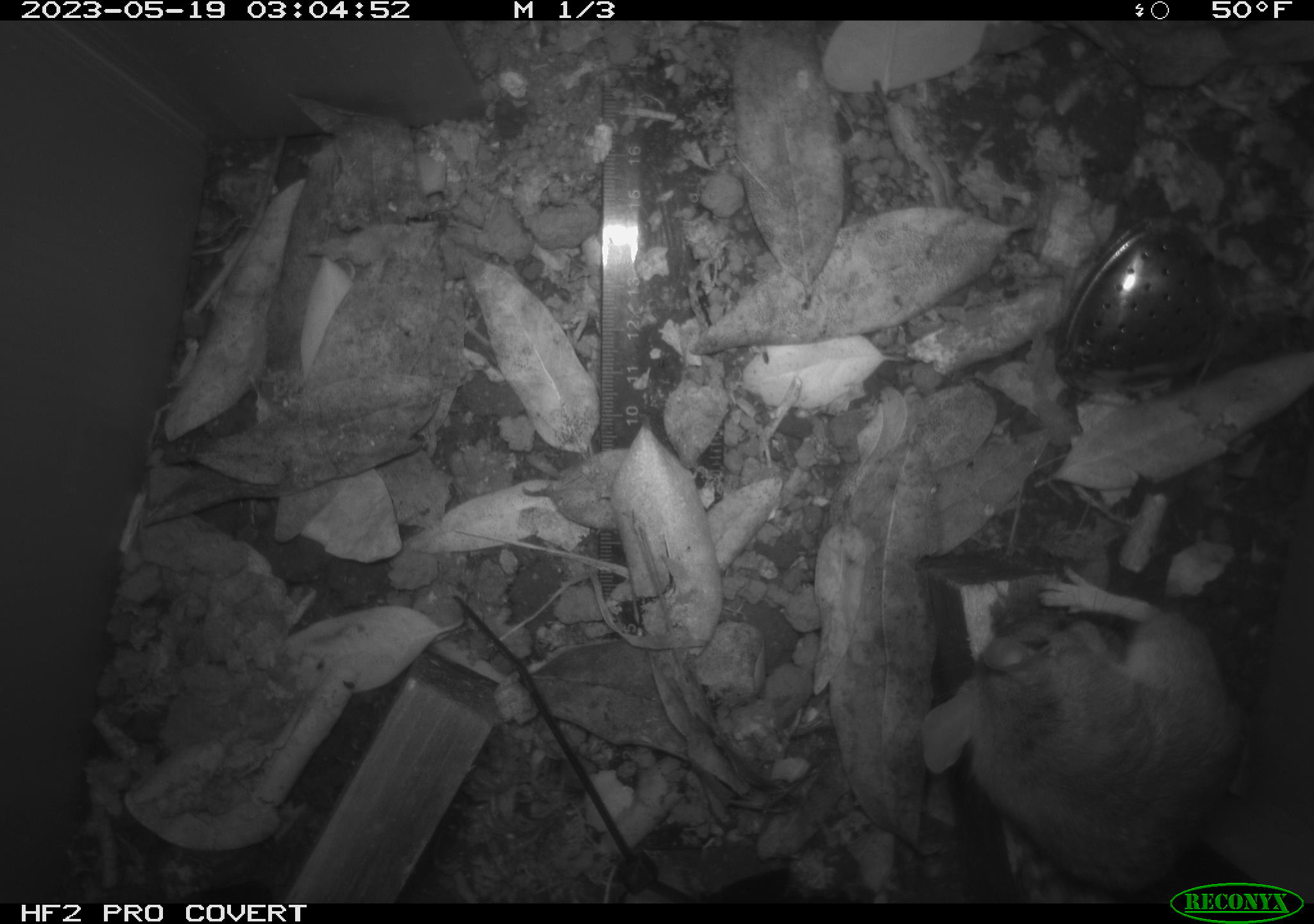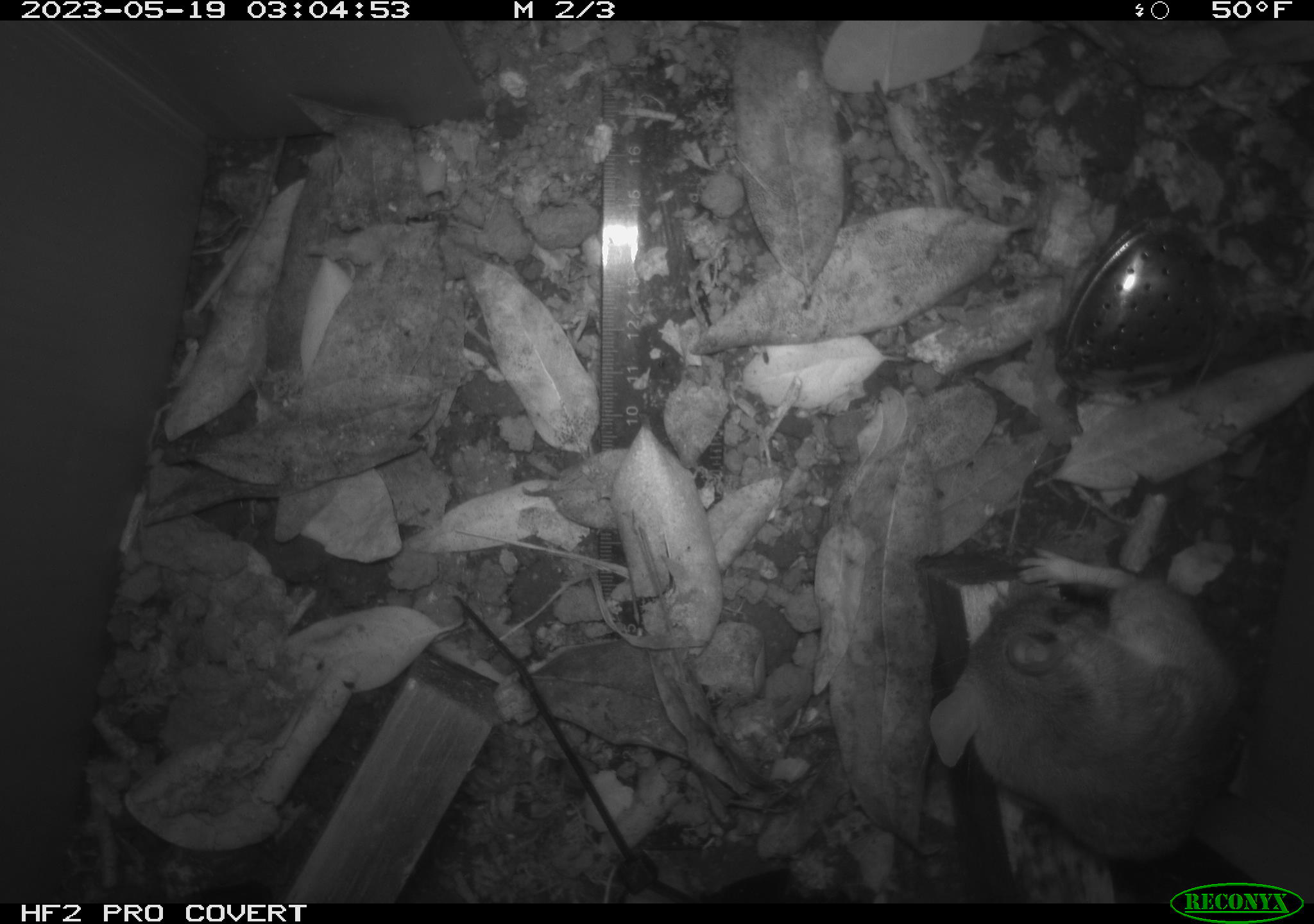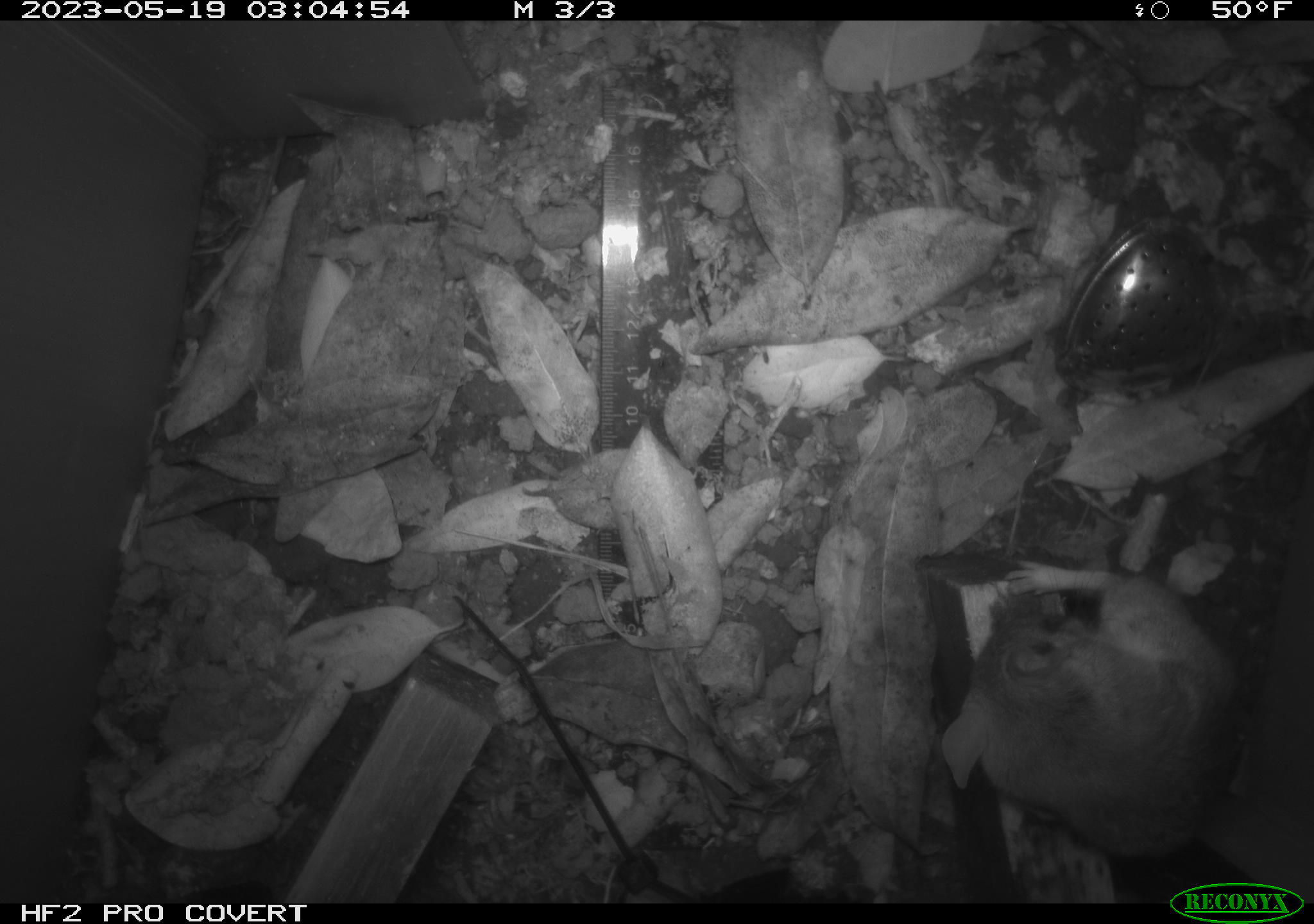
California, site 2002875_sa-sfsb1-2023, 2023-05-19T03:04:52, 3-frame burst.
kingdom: Animalia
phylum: Chordata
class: Mammalia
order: Rodentia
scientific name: Rodentia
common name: mouse species